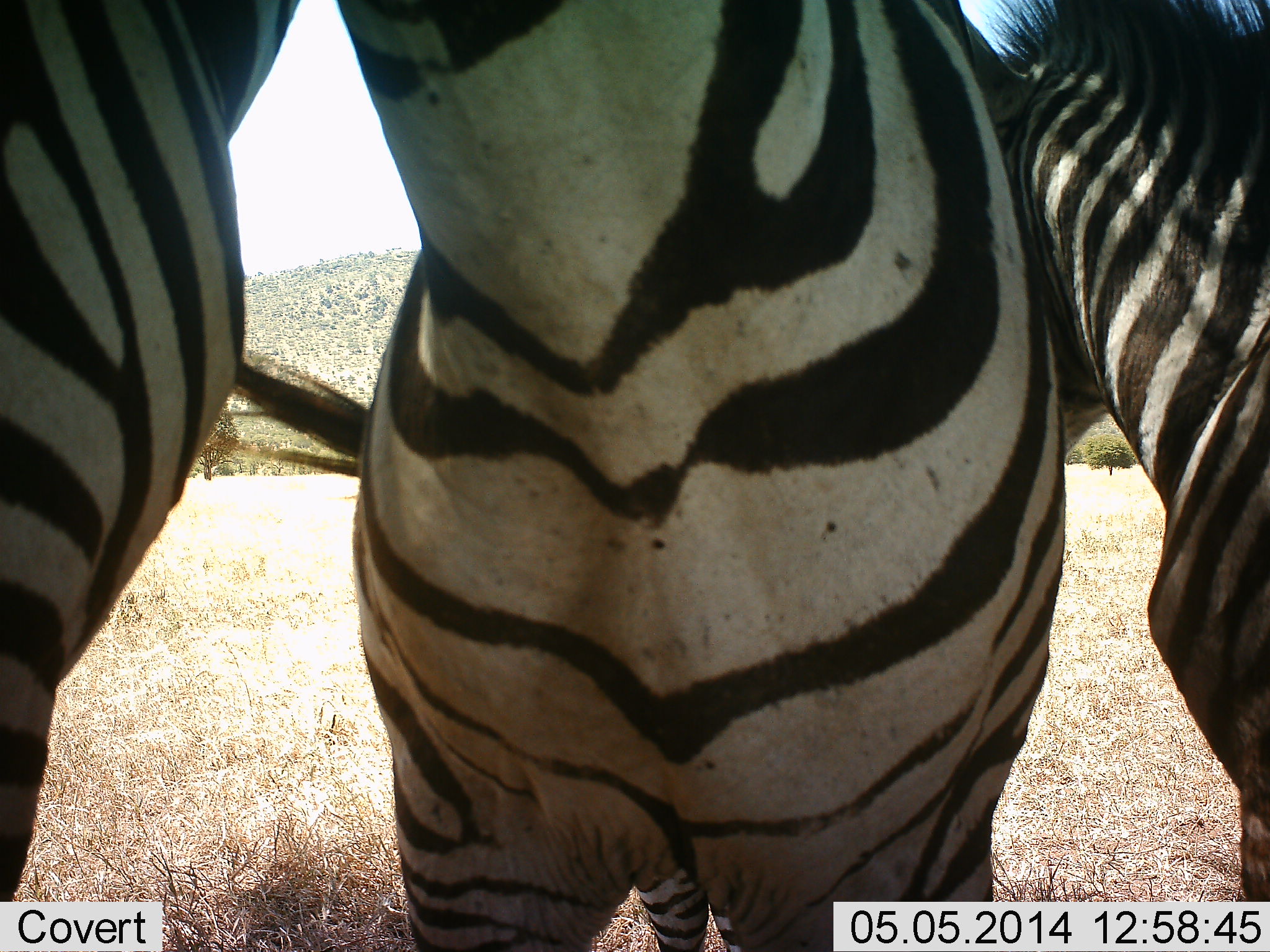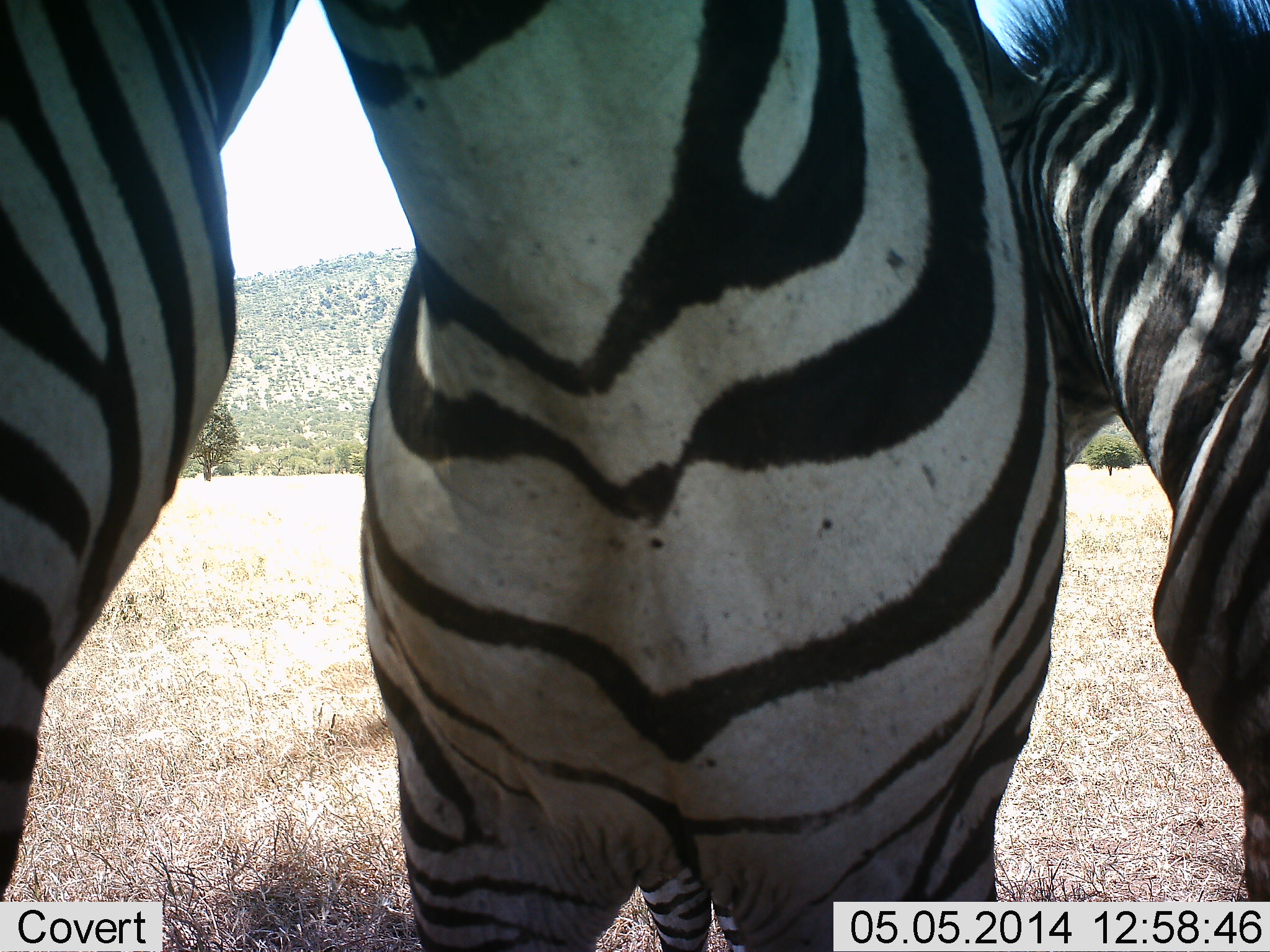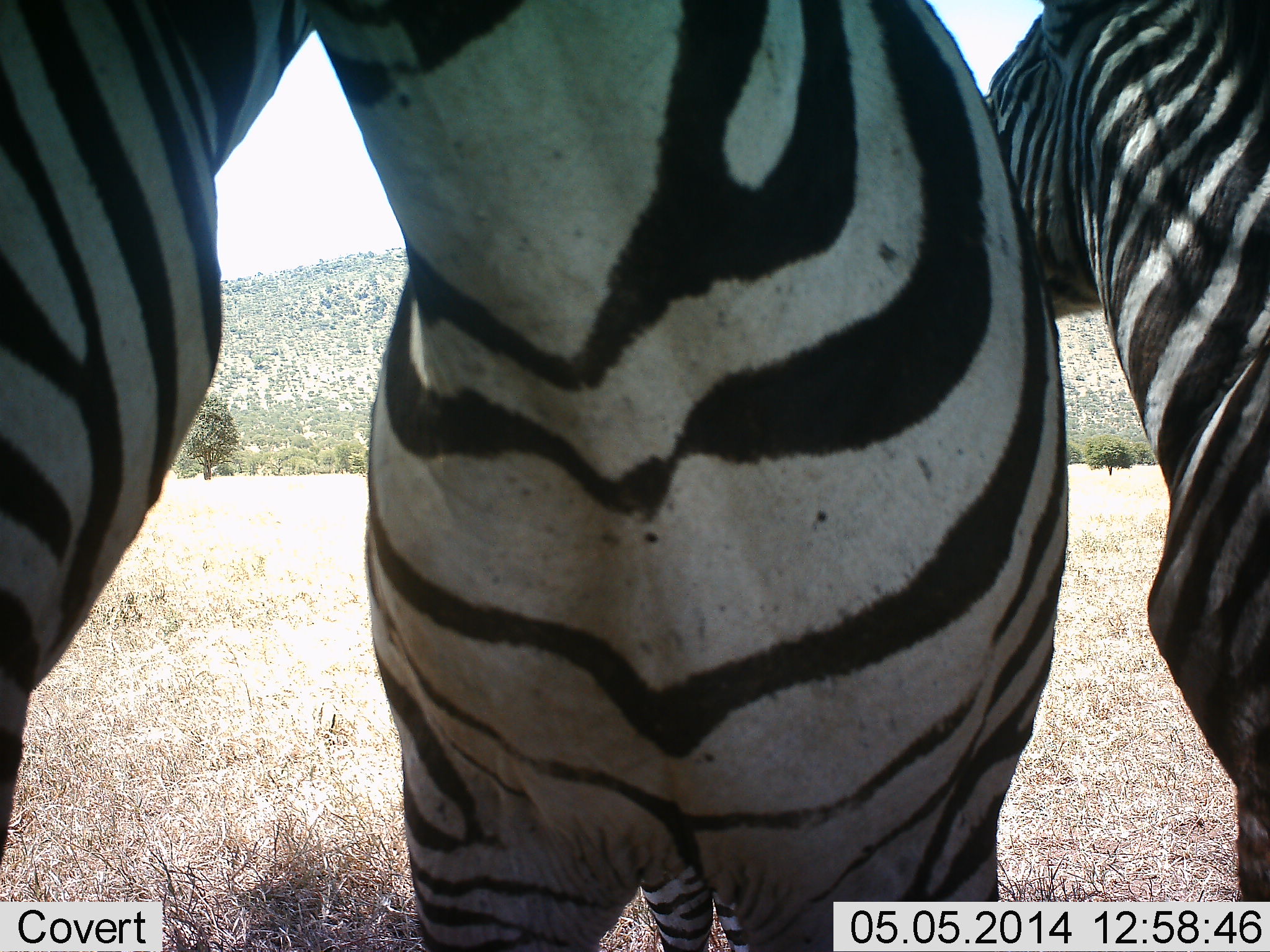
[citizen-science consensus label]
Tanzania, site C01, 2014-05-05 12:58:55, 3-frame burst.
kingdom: Animalia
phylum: Chordata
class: Mammalia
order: Perissodactyla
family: Equidae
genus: Equus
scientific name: Equus quagga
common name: plains zebra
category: zebra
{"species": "zebra (plains zebra) (Equus quagga)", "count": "3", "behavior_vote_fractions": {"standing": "80%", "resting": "0%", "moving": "0%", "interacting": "50%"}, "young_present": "20%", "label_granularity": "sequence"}